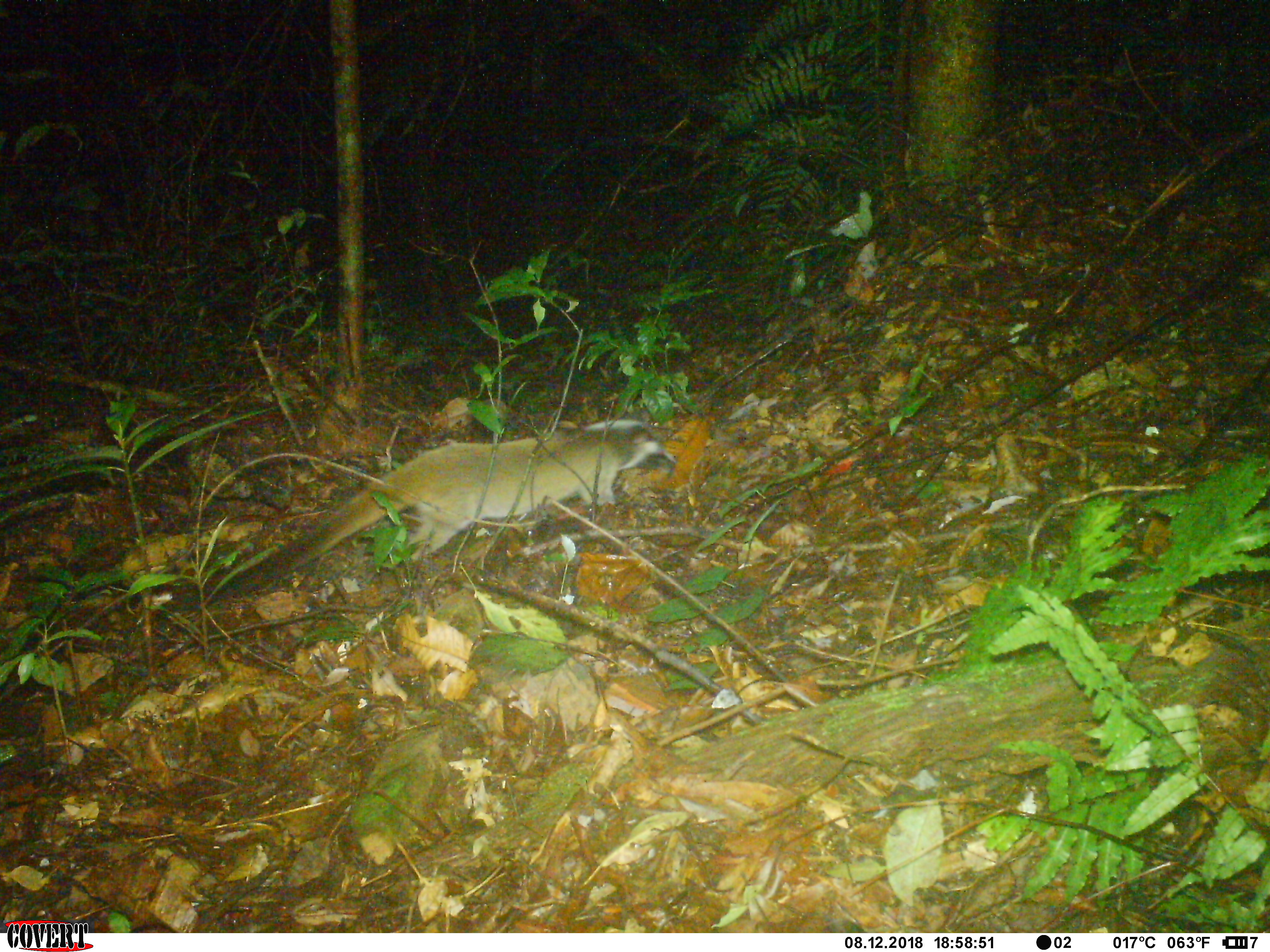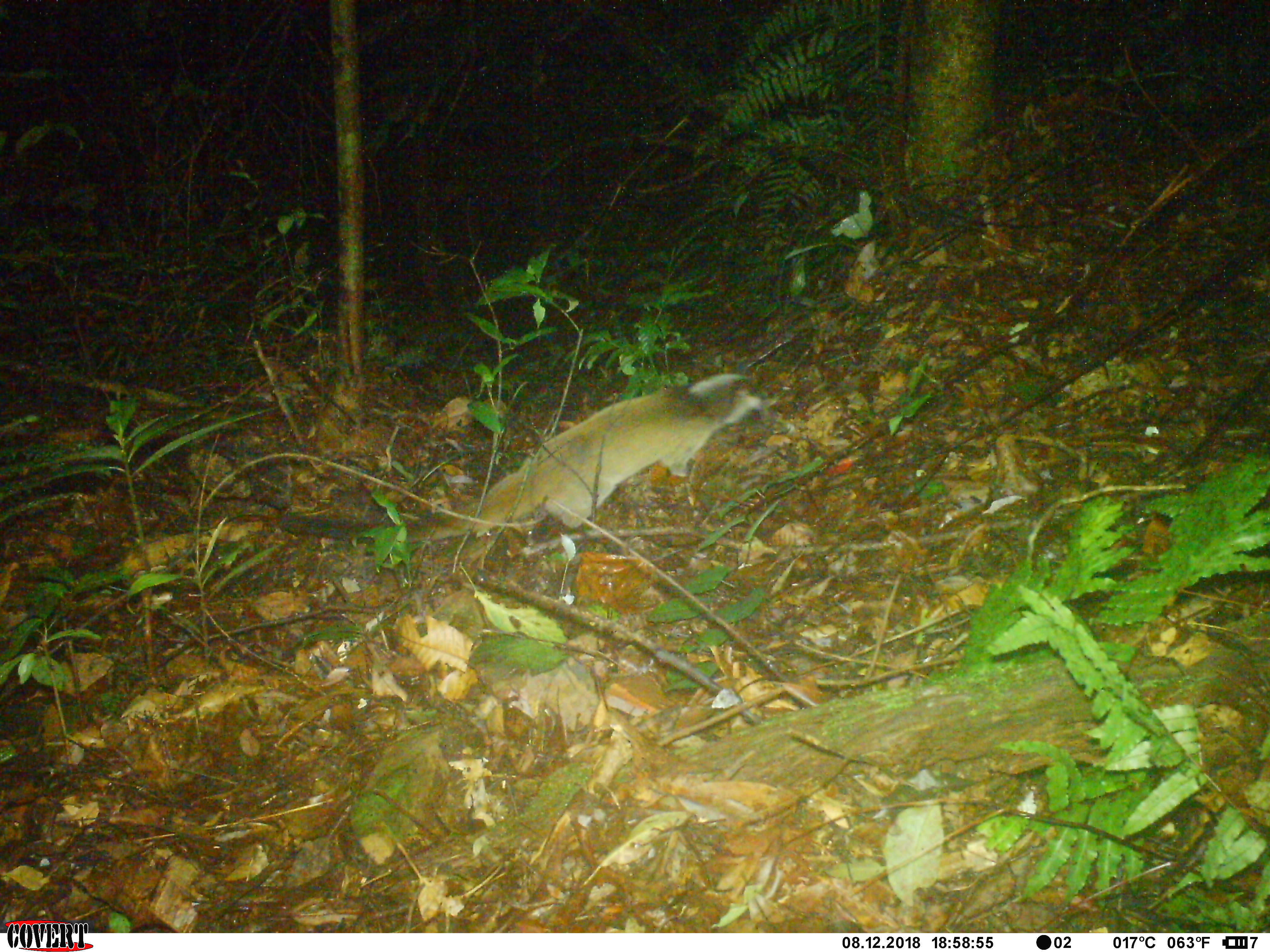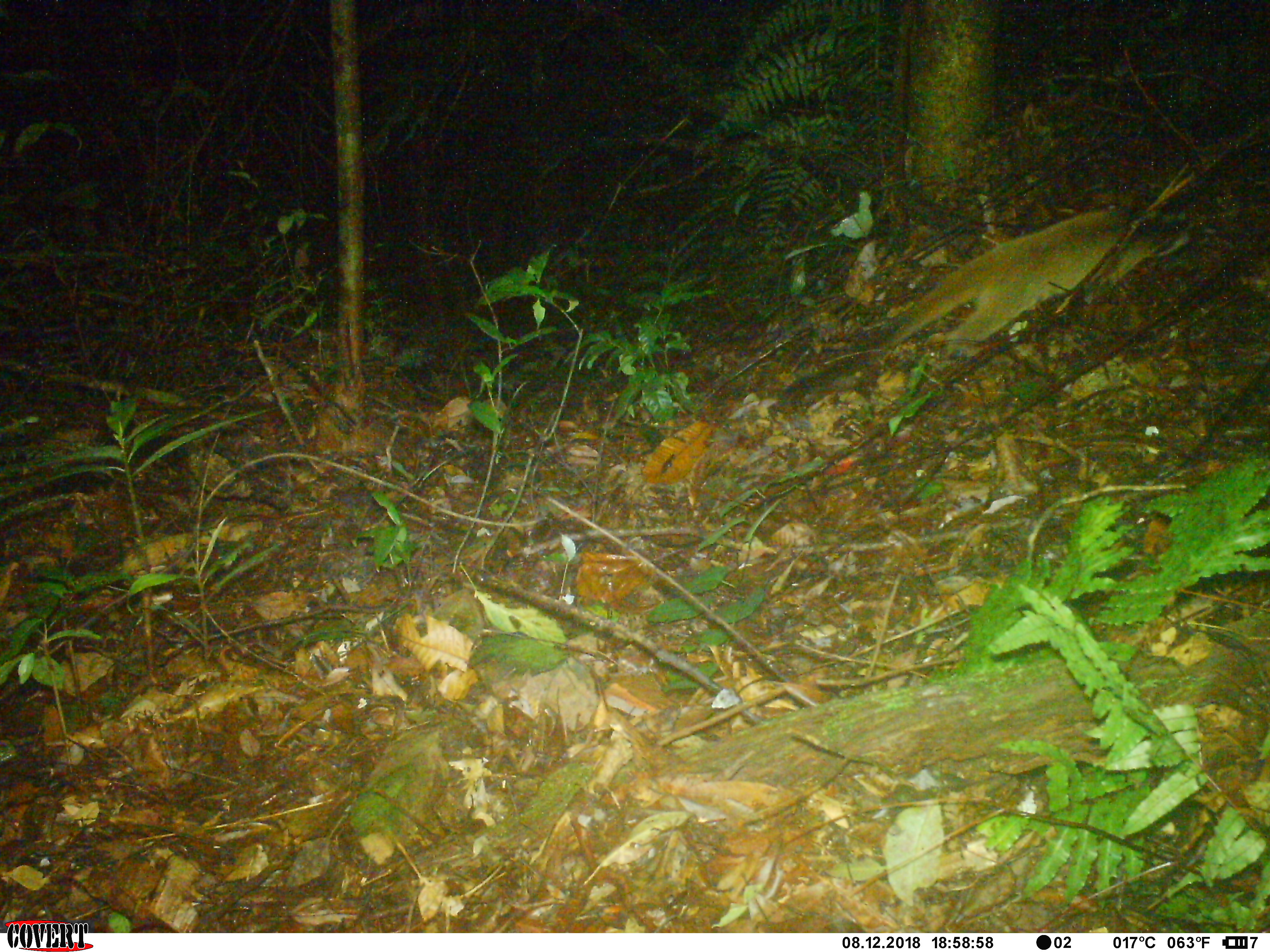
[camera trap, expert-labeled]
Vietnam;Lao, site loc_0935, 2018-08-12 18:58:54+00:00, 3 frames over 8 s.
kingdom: Animalia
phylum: Chordata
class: Mammalia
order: Carnivora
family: Viverridae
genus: Paguma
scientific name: Paguma larvata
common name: masked palm civet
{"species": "masked palm civet (Paguma larvata)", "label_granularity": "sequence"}